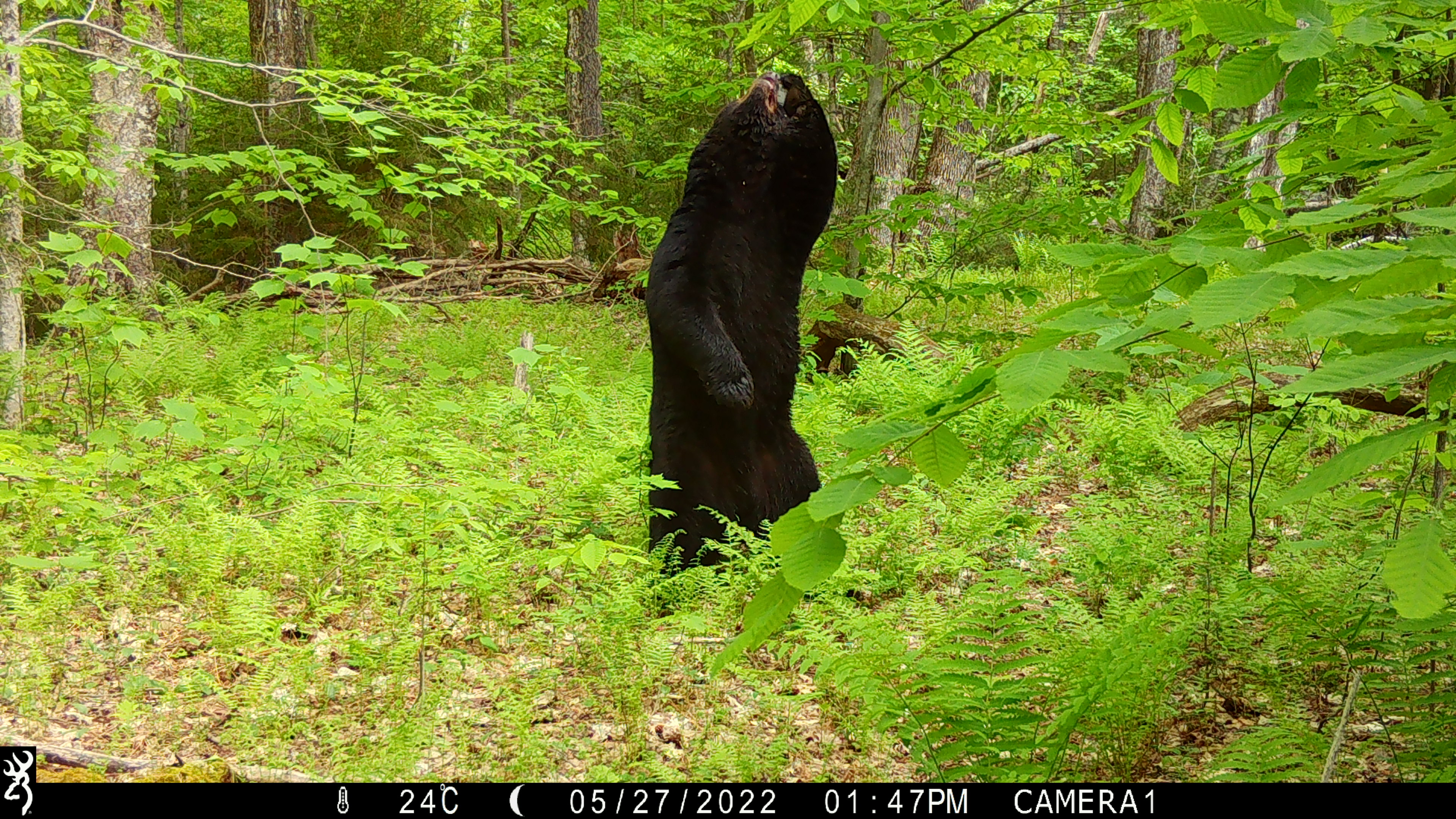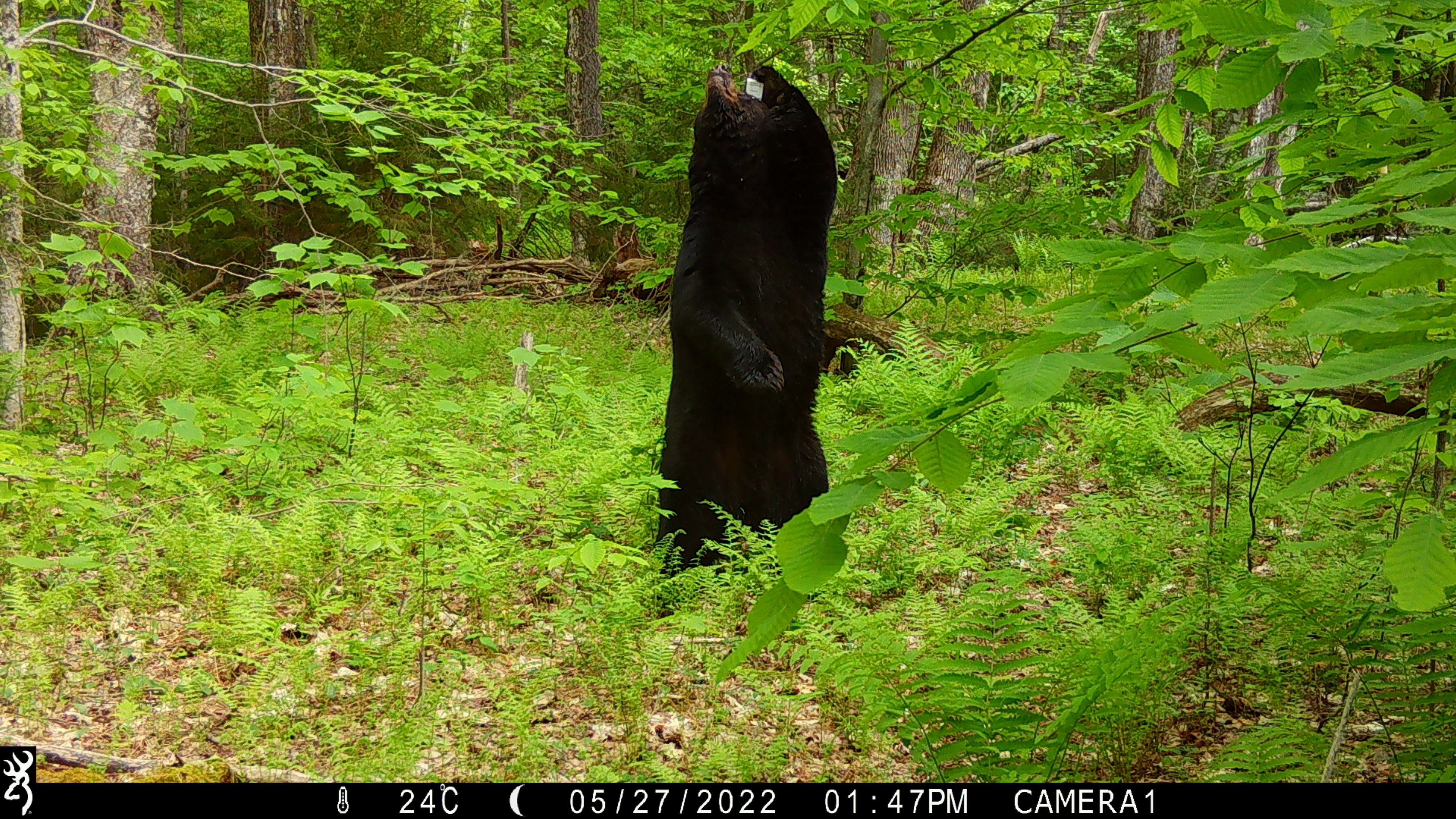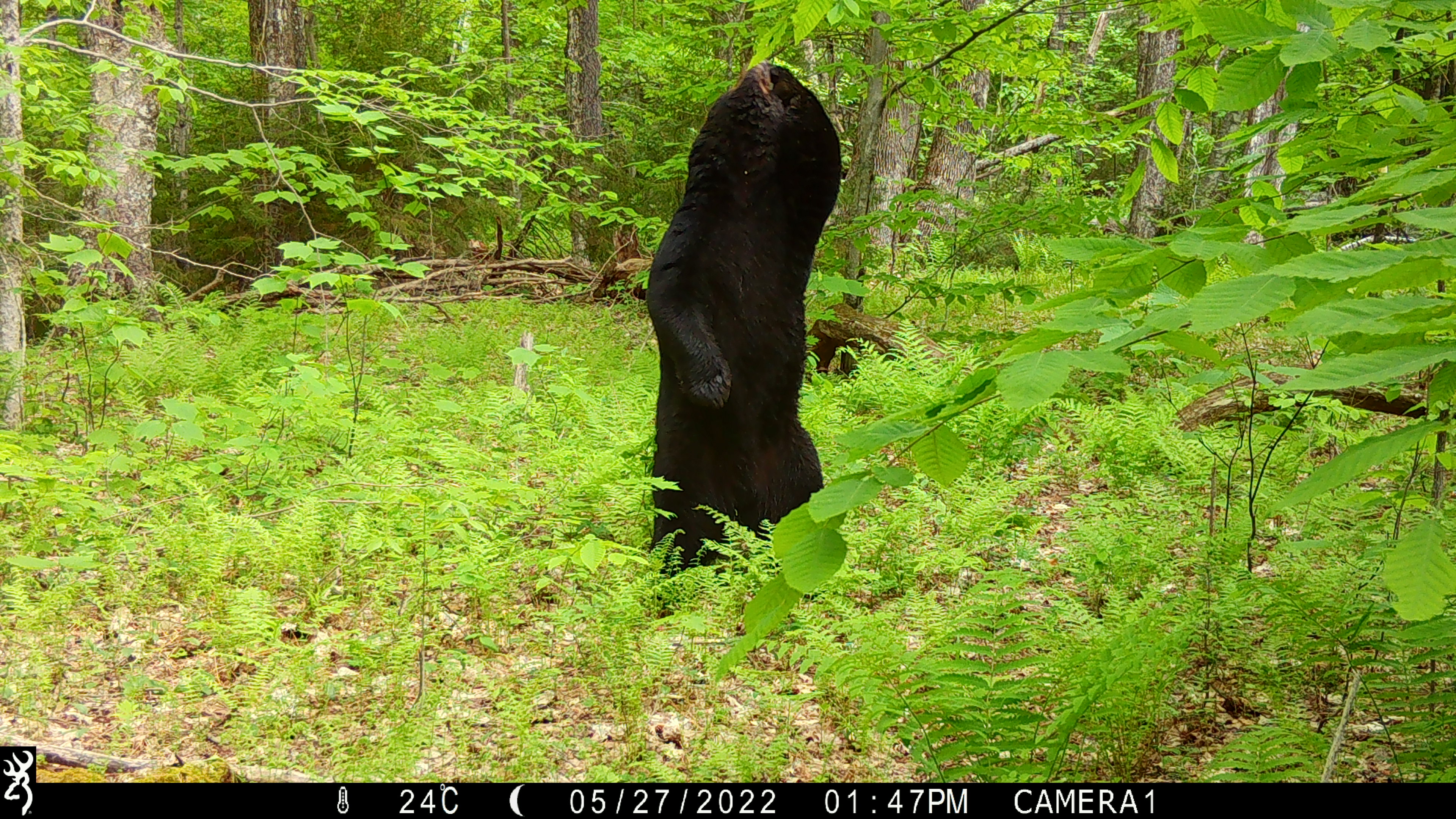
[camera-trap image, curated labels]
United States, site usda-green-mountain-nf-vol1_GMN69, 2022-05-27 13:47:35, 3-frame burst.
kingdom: Animalia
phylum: Chordata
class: Mammalia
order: Carnivora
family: Ursidae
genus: Ursus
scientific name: Ursus americanus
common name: black bear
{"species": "black bear (Ursus americanus)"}